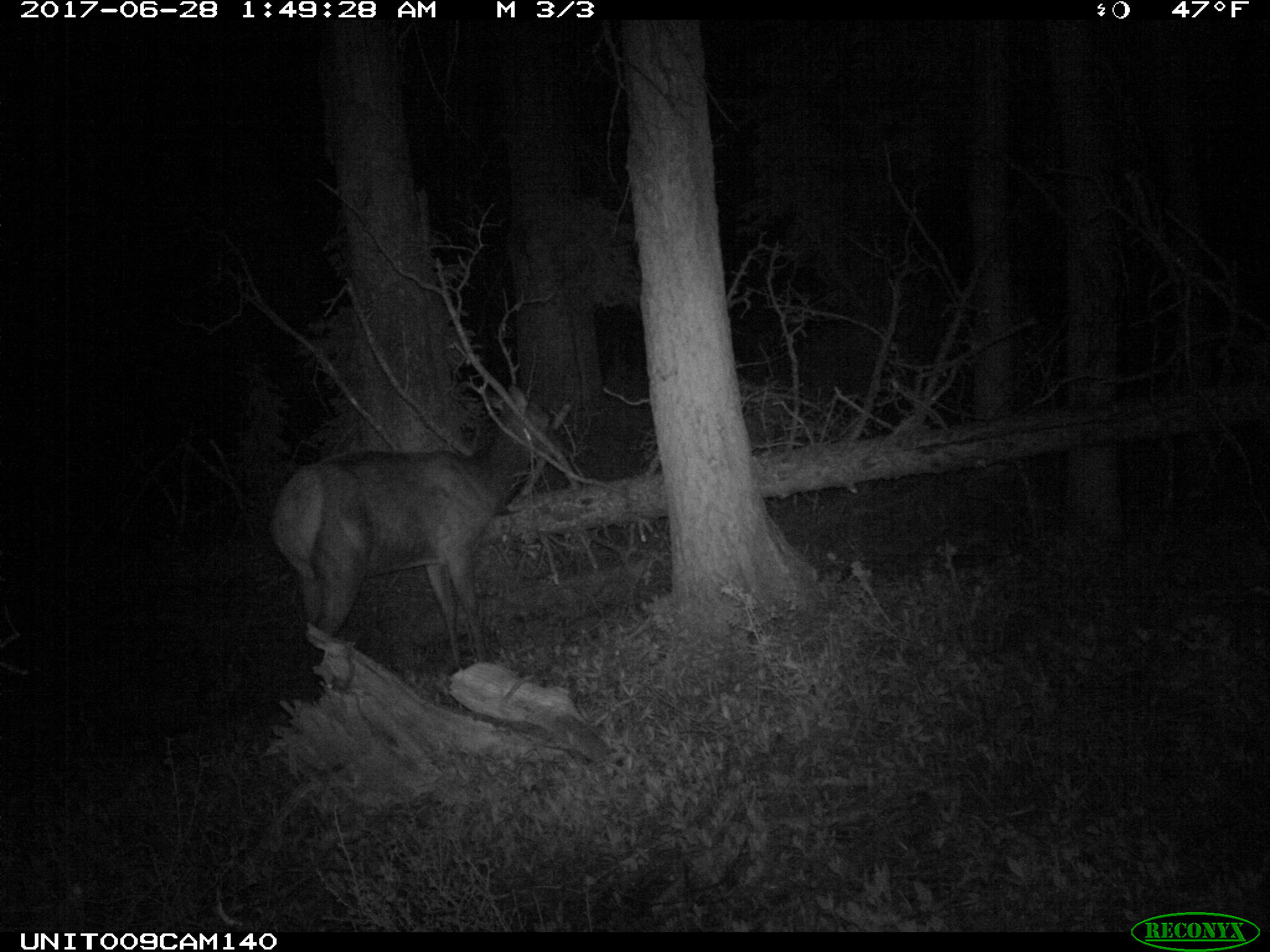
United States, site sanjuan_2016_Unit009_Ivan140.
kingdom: Animalia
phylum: Chordata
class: Mammalia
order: Artiodactyla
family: Cervidae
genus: Cervus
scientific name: Cervus elaphus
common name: red deer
Cervus elaphus (red deer).